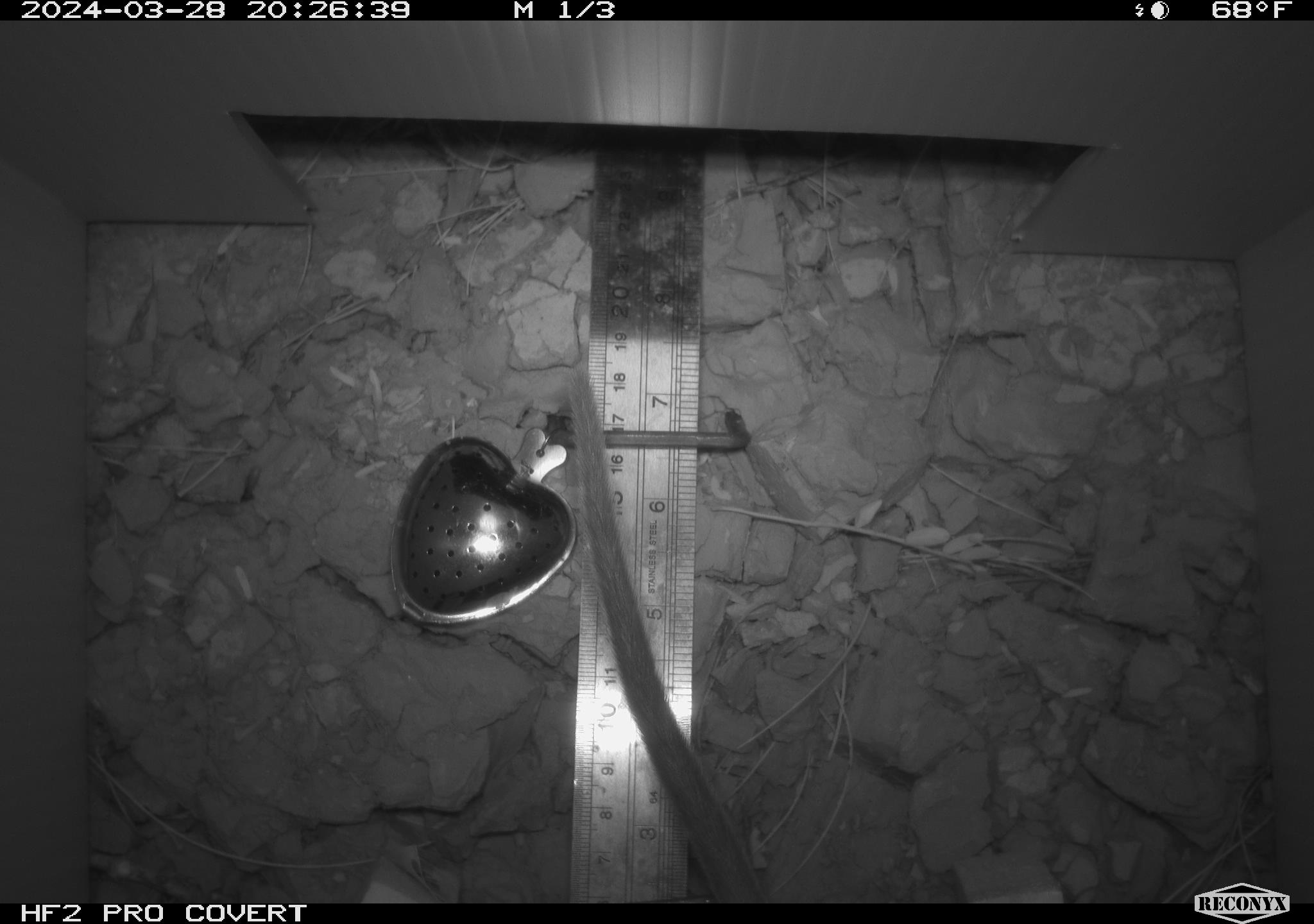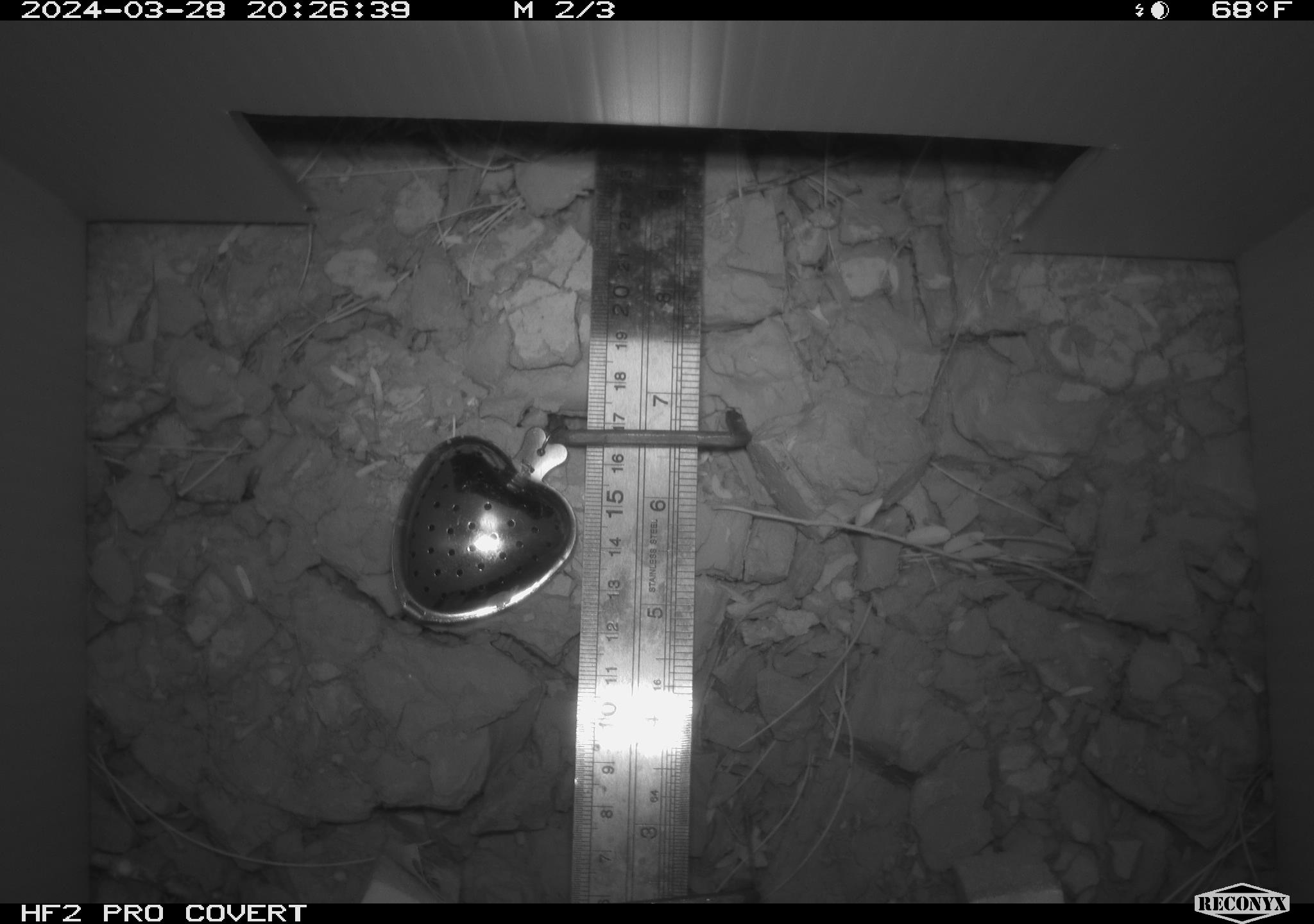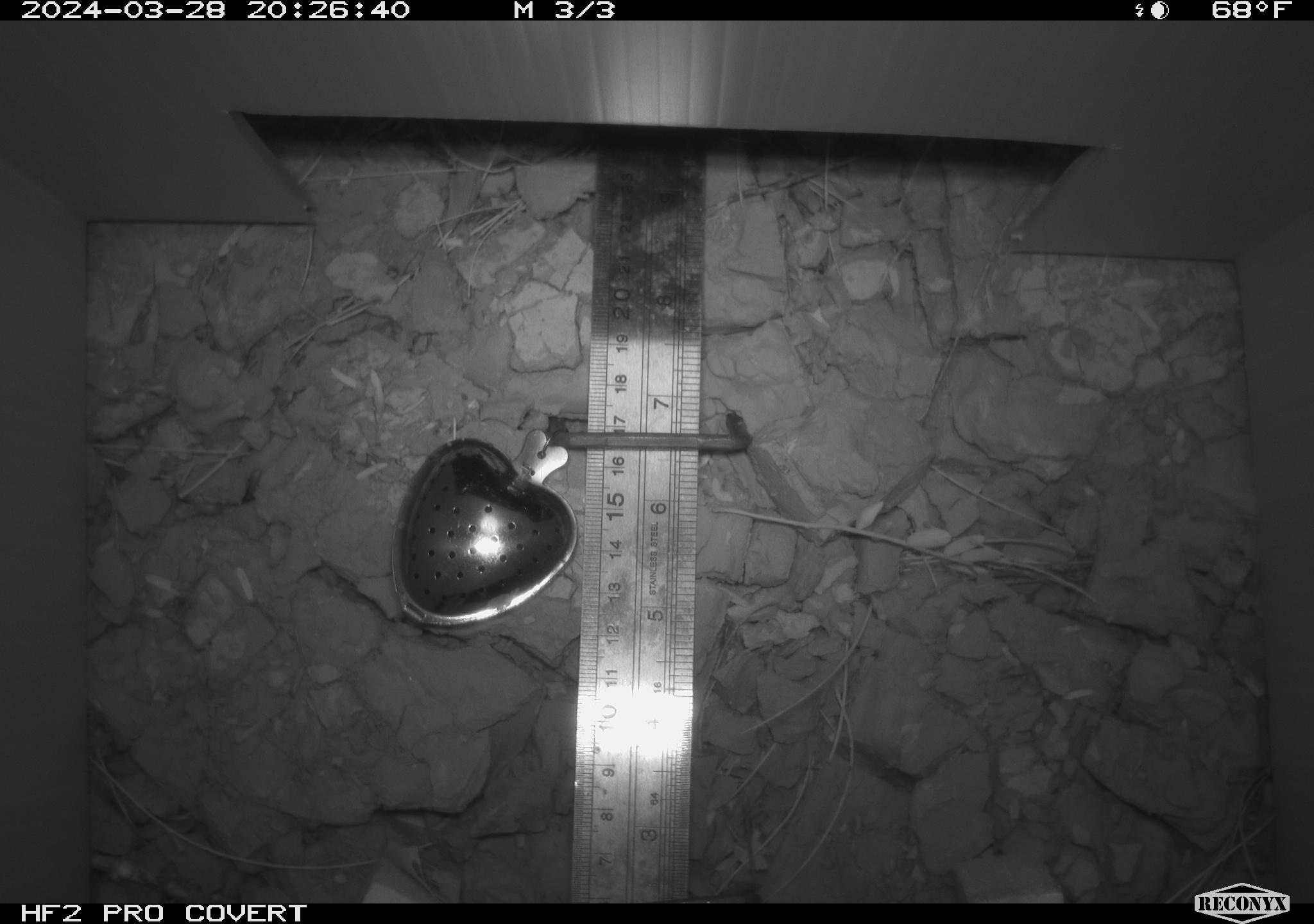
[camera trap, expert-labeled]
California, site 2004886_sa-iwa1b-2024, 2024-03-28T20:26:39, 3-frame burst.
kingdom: Animalia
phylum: Chordata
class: Mammalia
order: Rodentia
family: Cricetidae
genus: Neotoma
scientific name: Neotoma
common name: pack rat or woodrat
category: neotoma species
Neotoma species (pack rat or woodrat) (Neotoma).